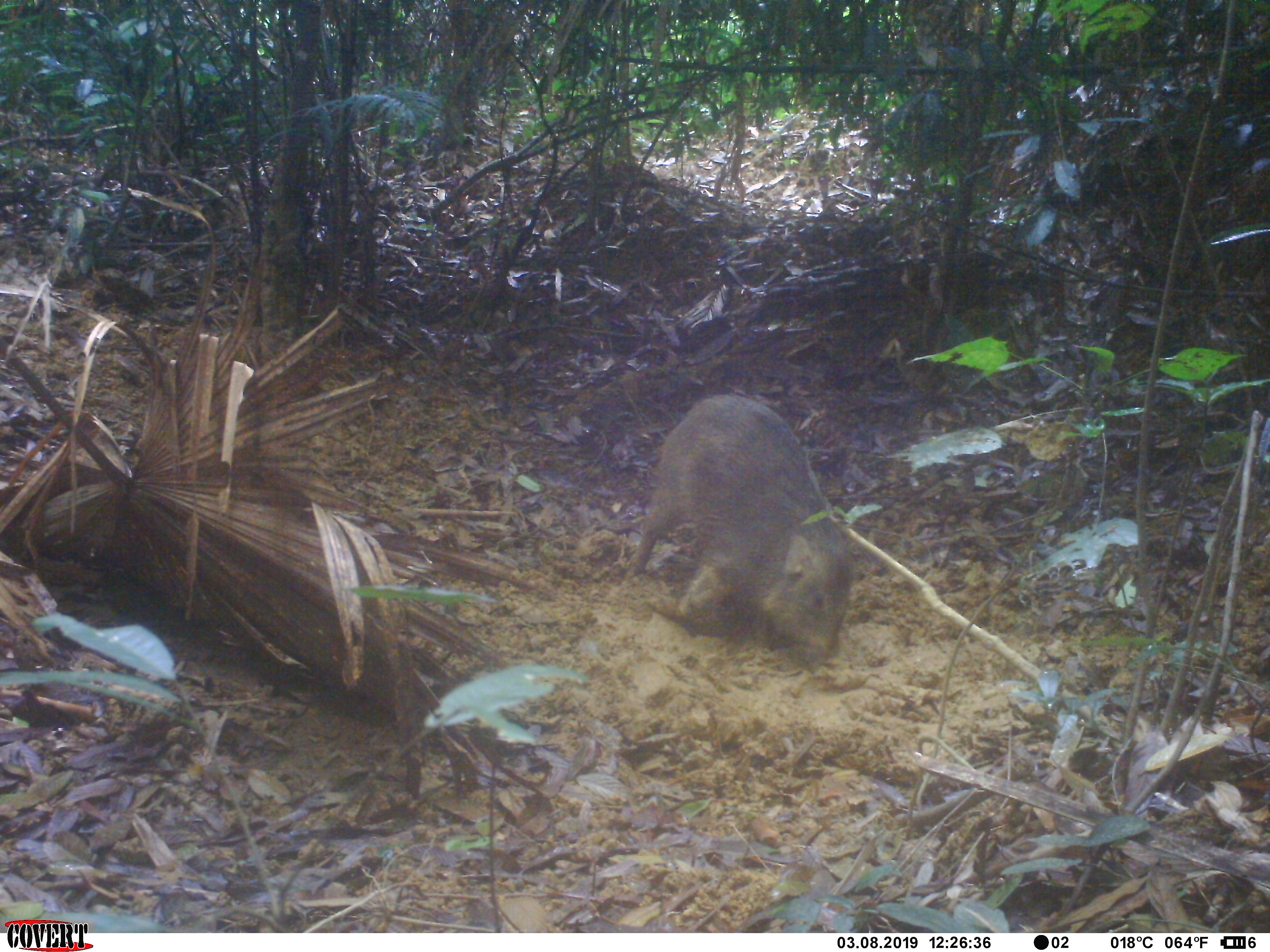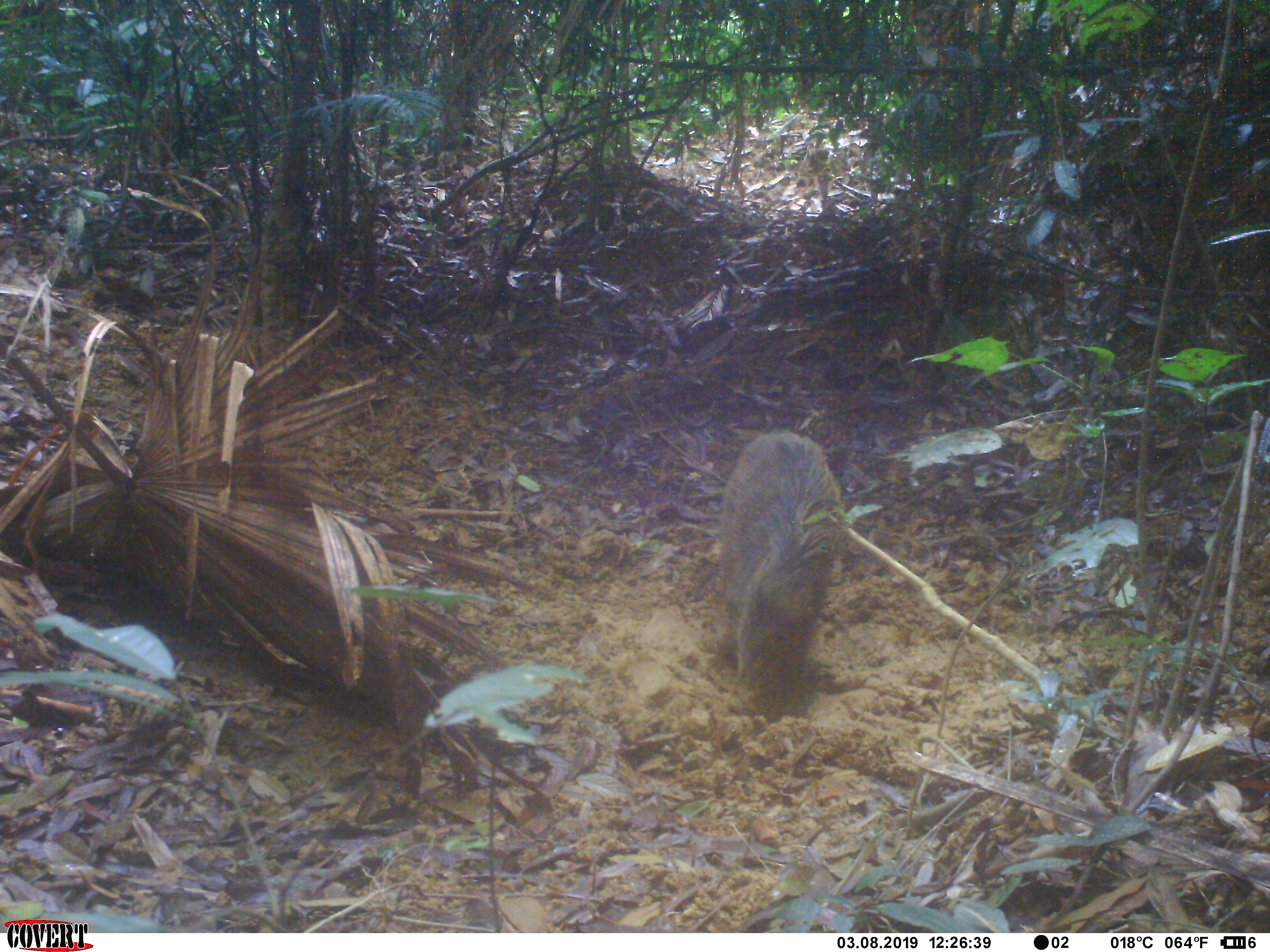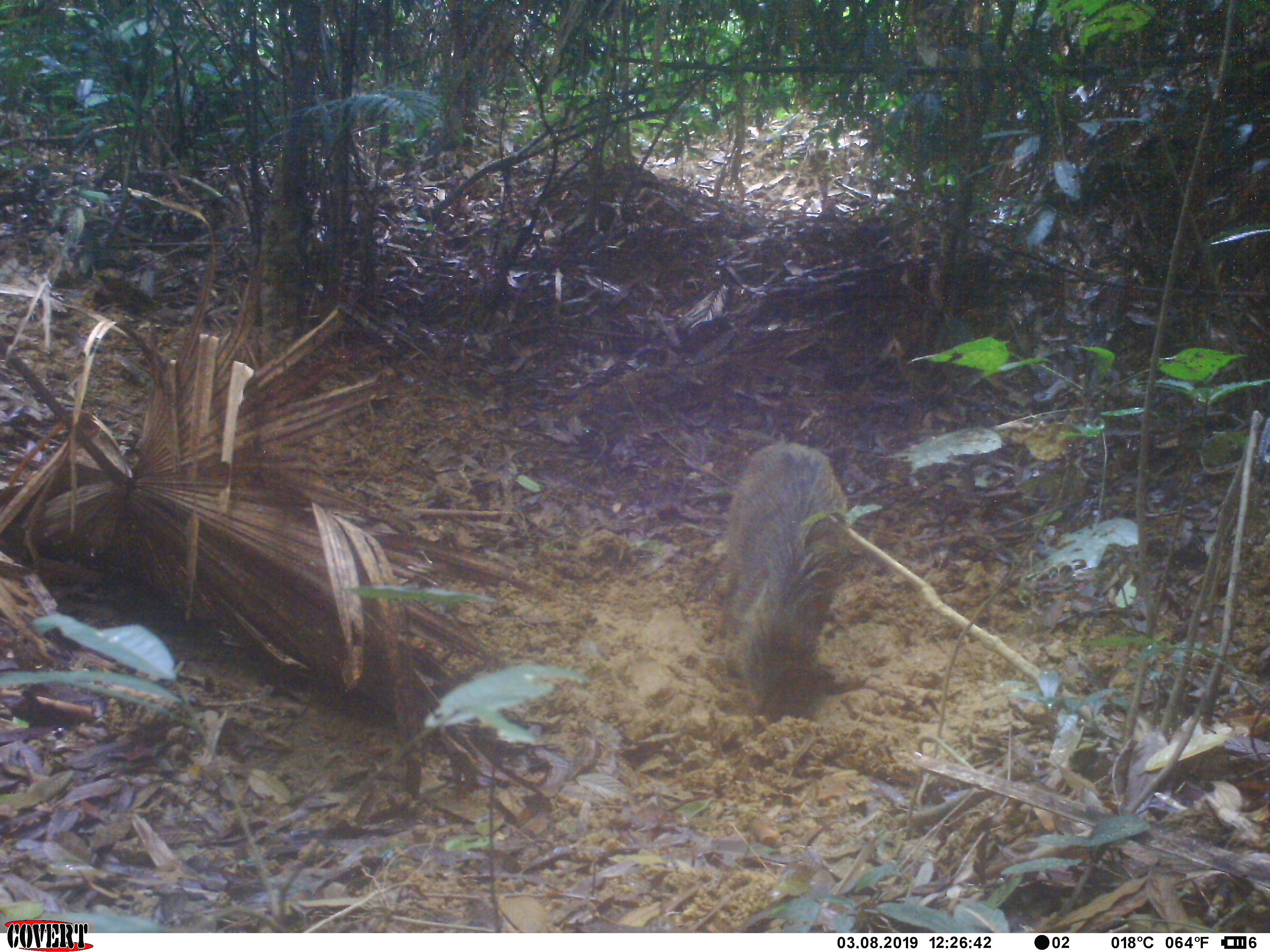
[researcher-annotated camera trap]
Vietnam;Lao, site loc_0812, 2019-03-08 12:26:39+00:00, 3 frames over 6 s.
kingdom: Animalia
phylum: Chordata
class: Mammalia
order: Artiodactyla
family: Suidae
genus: Sus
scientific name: Sus scrofa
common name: eurasian wild pig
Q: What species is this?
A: Eurasian wild pig (Sus scrofa).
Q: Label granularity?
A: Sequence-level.